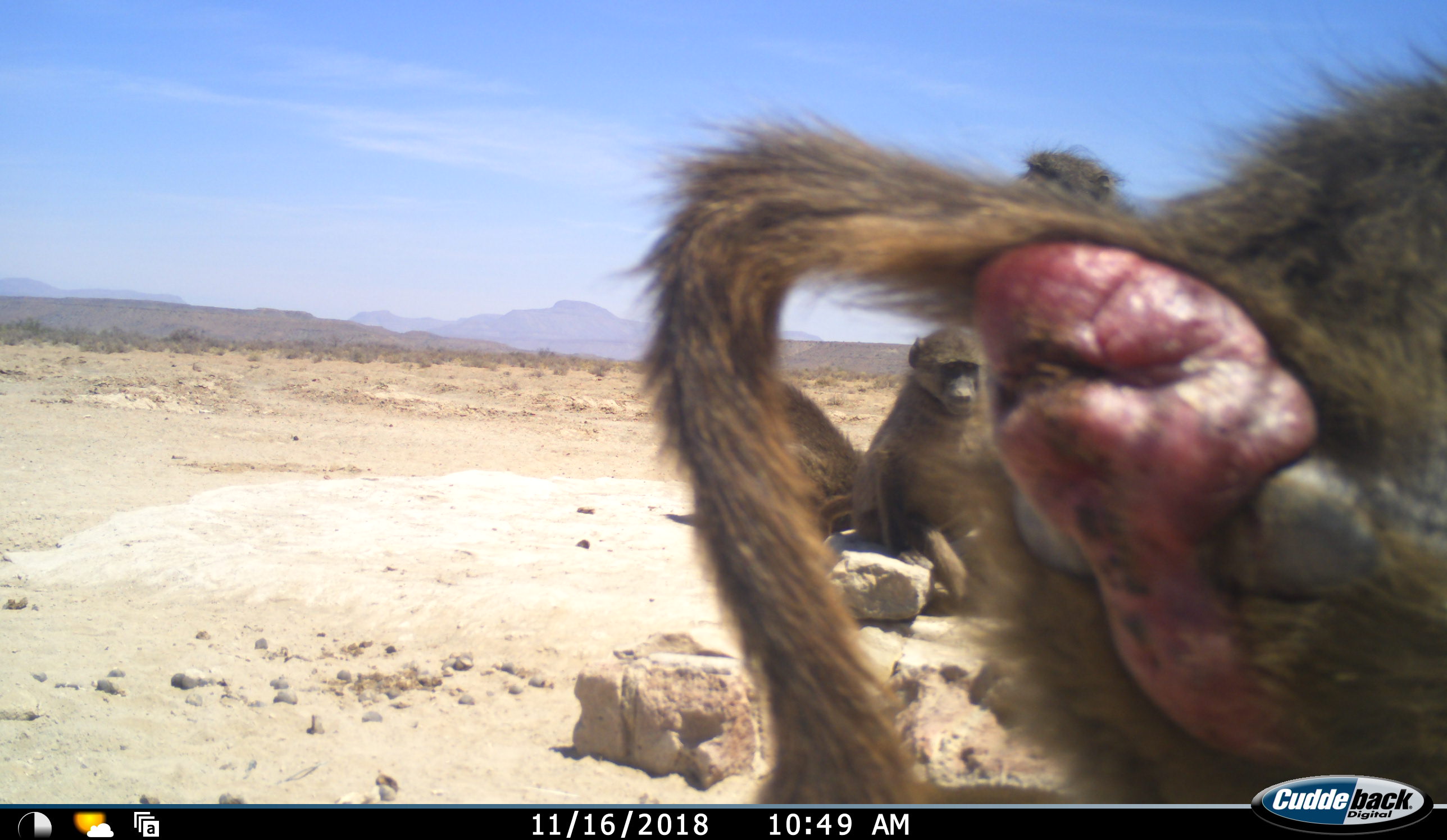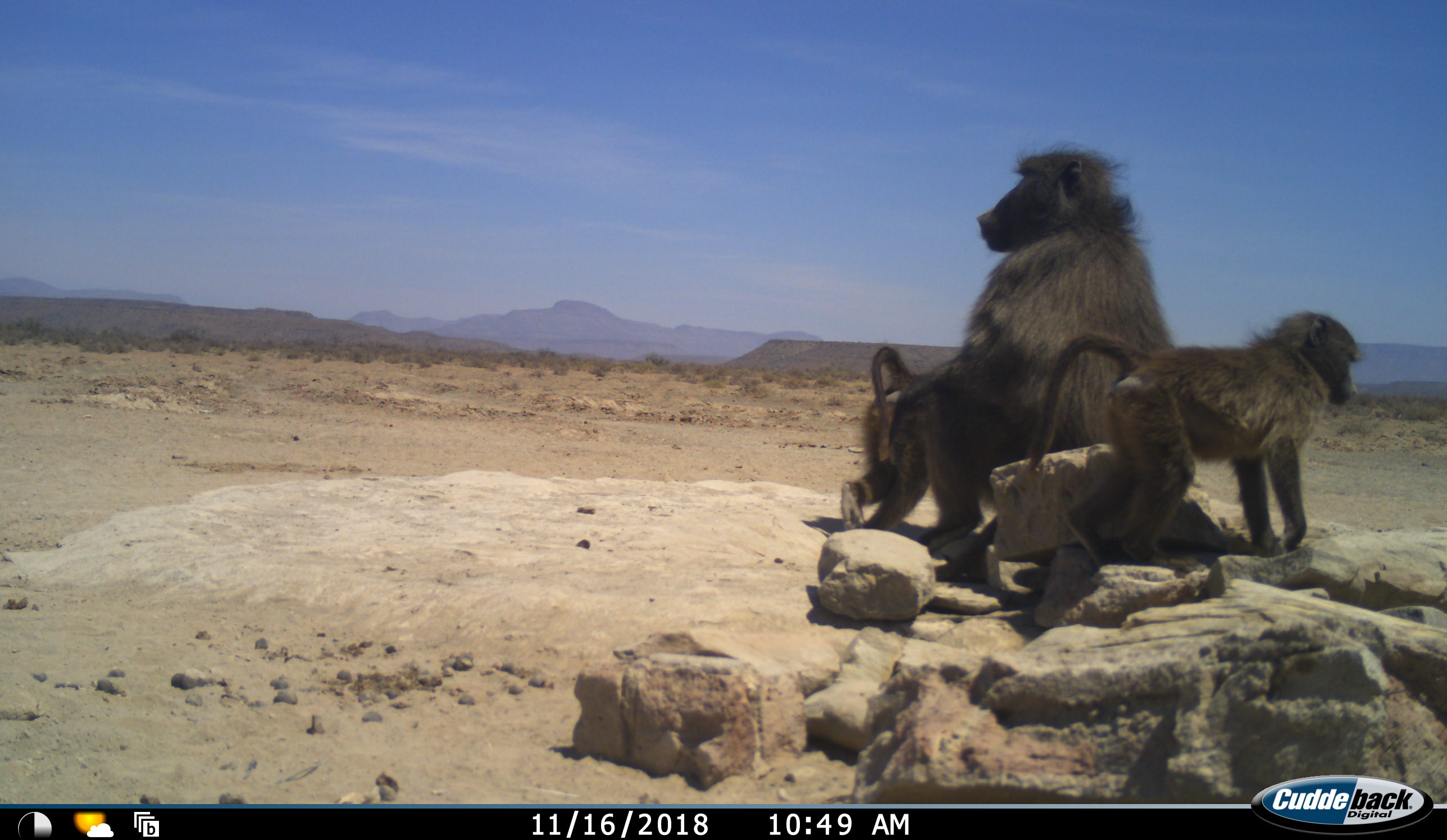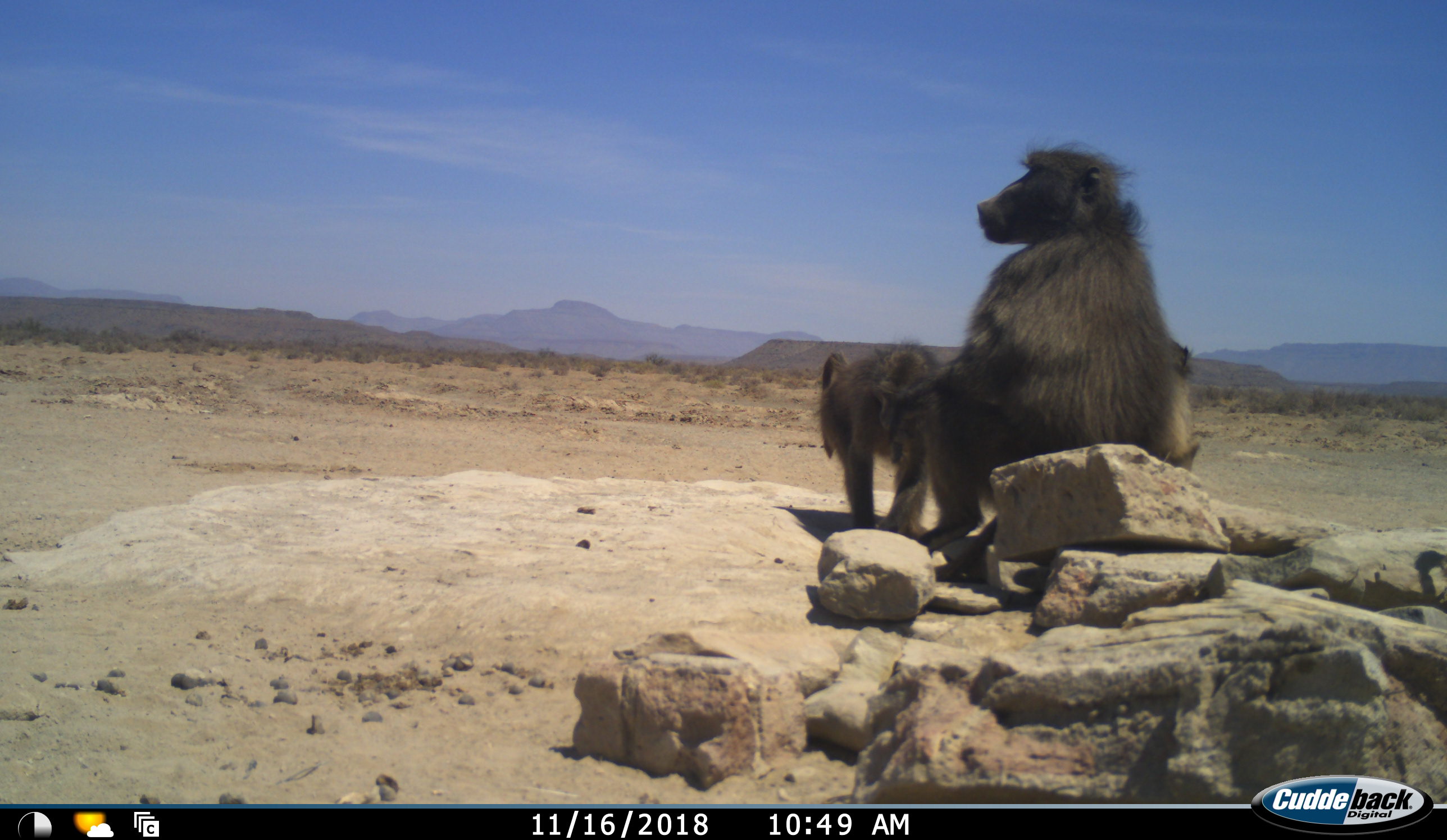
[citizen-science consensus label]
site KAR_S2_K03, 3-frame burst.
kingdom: Animalia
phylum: Chordata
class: Mammalia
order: Primates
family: Cercopithecidae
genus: Papio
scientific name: Papio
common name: baboon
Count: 4.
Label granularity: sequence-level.